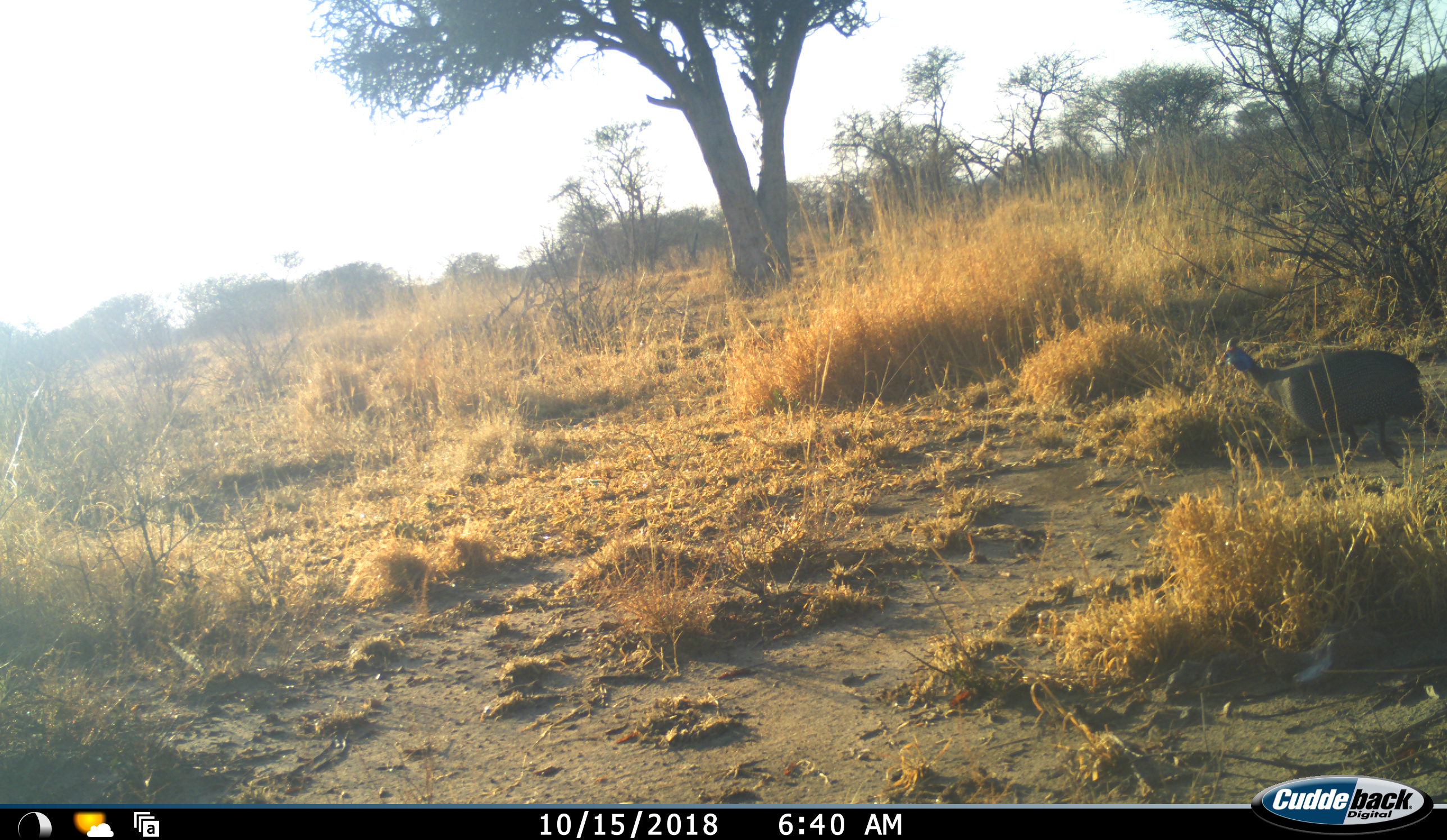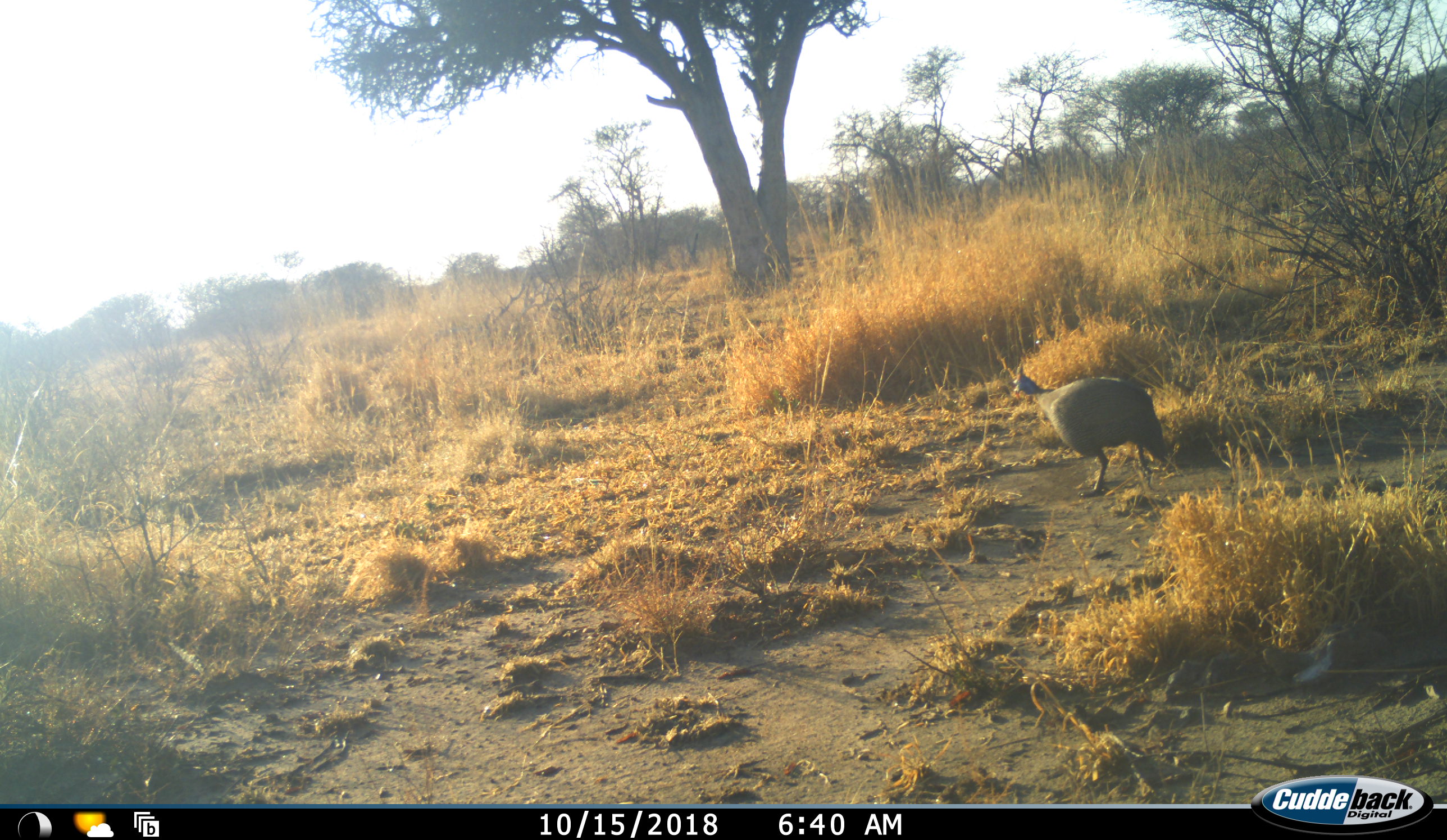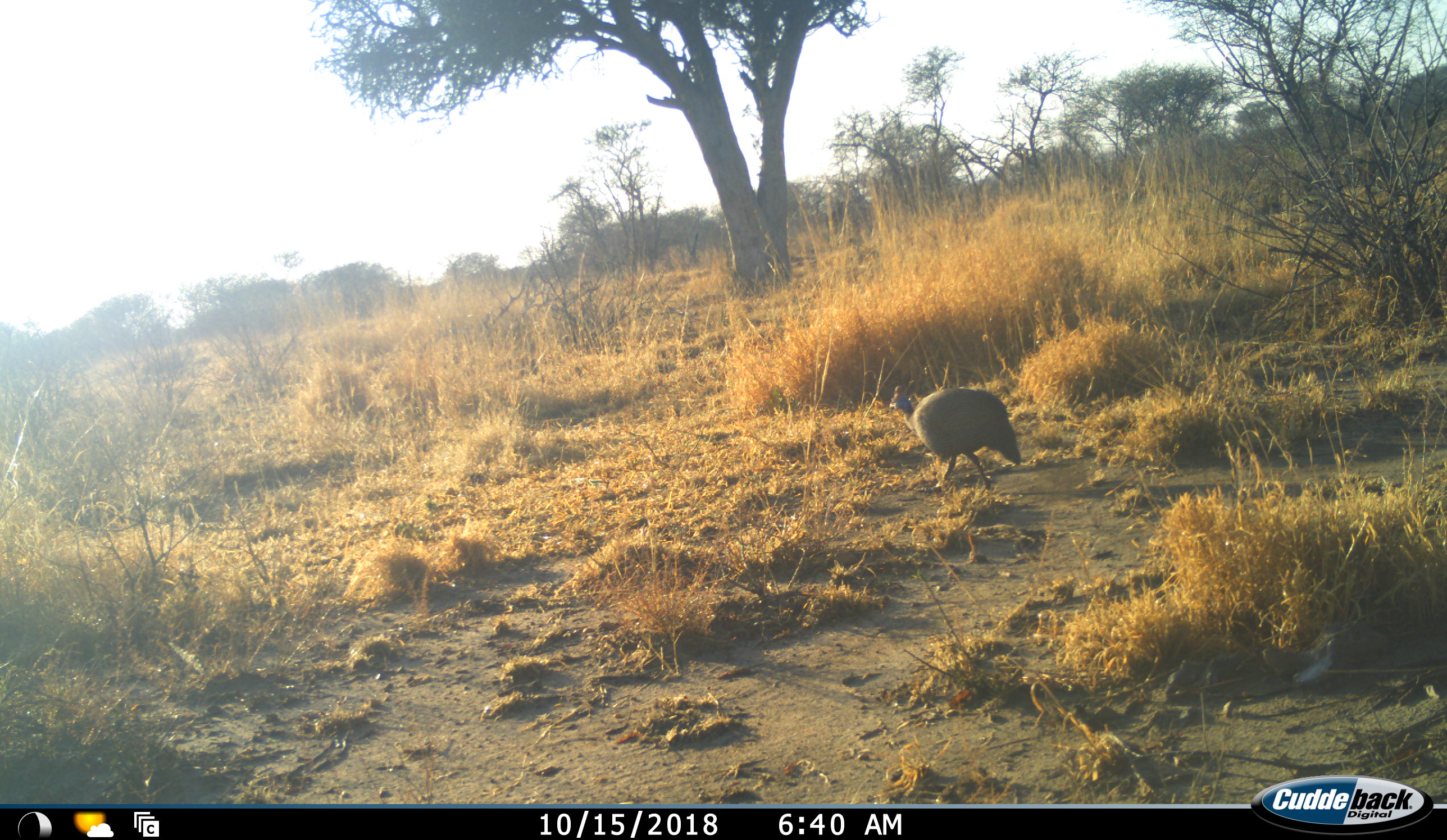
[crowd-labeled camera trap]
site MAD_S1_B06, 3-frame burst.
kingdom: Animalia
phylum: Chordata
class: Aves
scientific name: Aves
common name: bird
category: birdother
Birdother (bird) (Aves), count 1. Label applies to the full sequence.